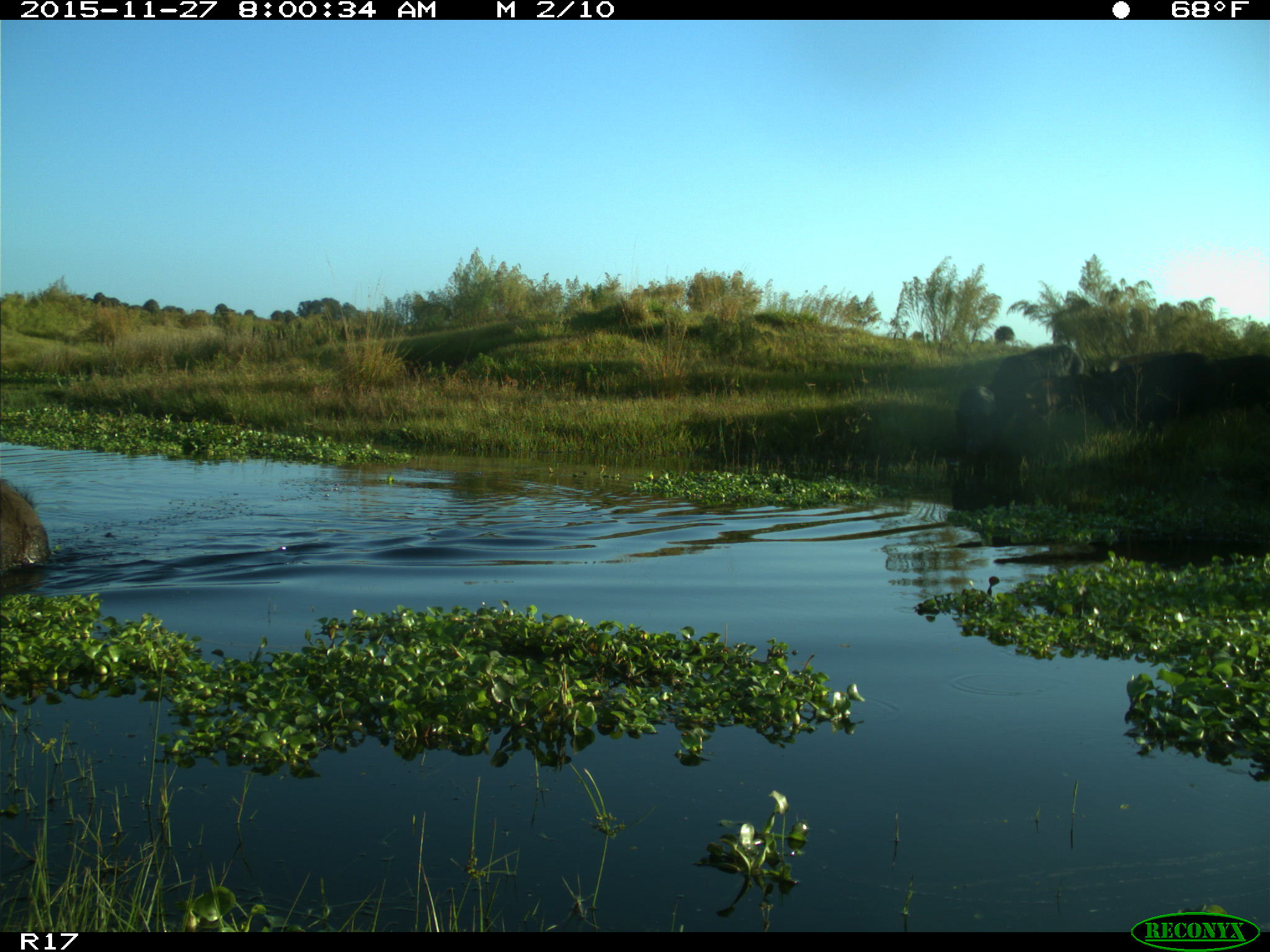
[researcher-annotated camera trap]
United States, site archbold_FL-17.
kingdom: Animalia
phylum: Chordata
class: Mammalia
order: Artiodactyla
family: Suidae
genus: Sus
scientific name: Sus scrofa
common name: wild boar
Sus scrofa (wild boar).